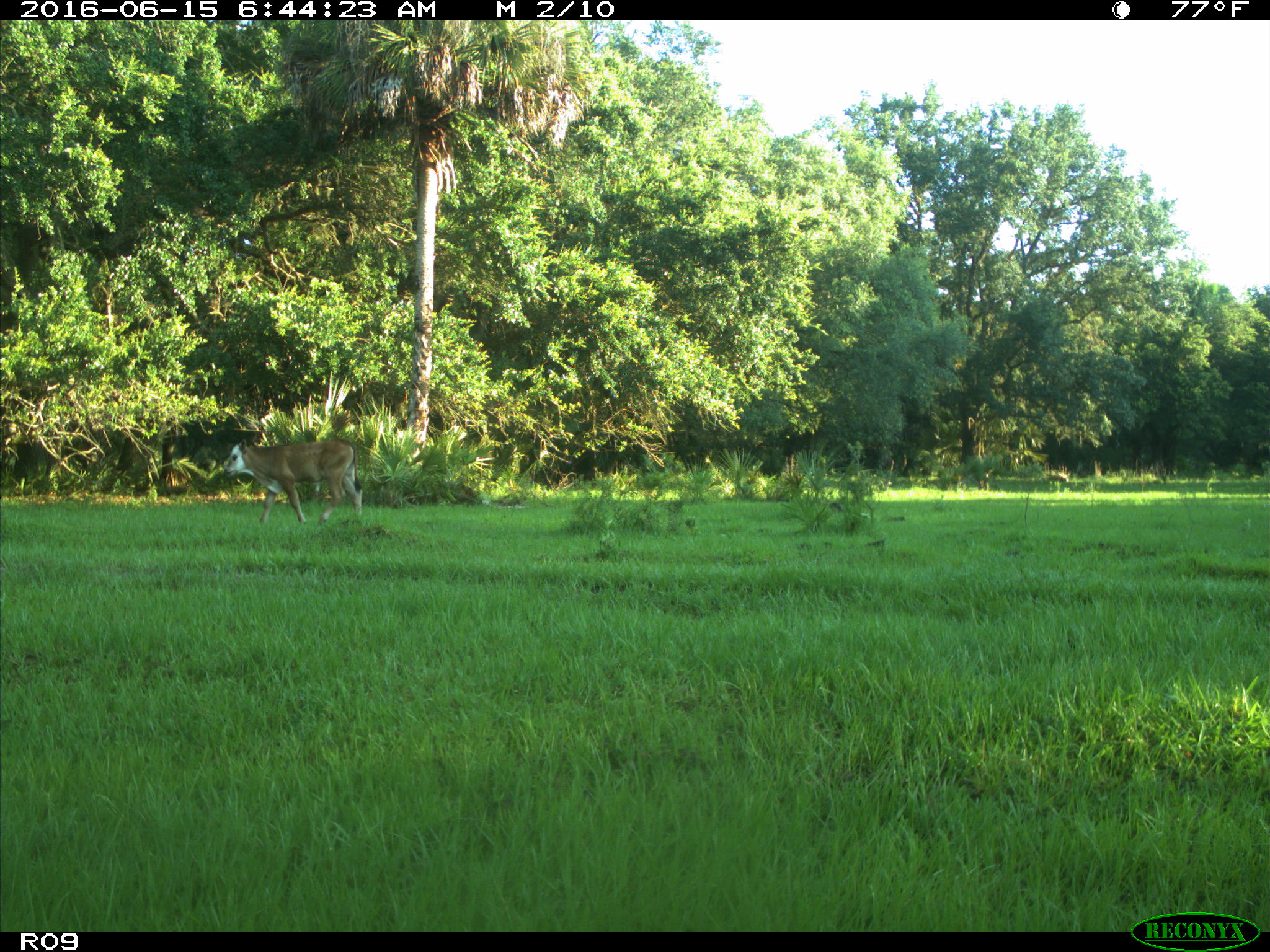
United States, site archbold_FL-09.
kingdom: Animalia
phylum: Chordata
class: Mammalia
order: Artiodactyla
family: Bovidae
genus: Bos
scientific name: Bos taurus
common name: domestic cow